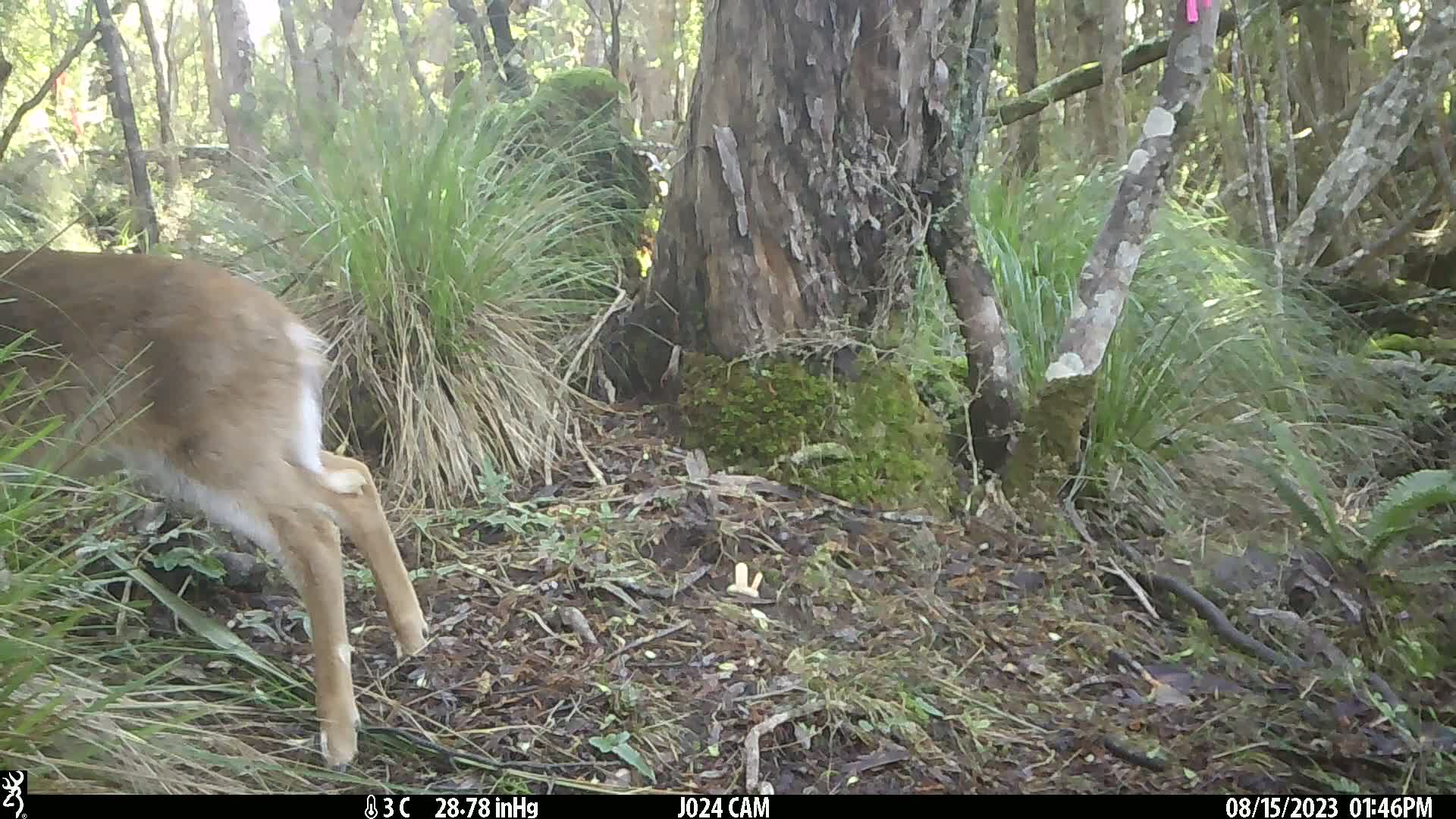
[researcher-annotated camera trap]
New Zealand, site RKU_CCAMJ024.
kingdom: Animalia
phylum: Chordata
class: Mammalia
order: Artiodactyla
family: Cervidae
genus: Odocoileus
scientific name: Odocoileus virginianus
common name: white-tailed deer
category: white tailed deer